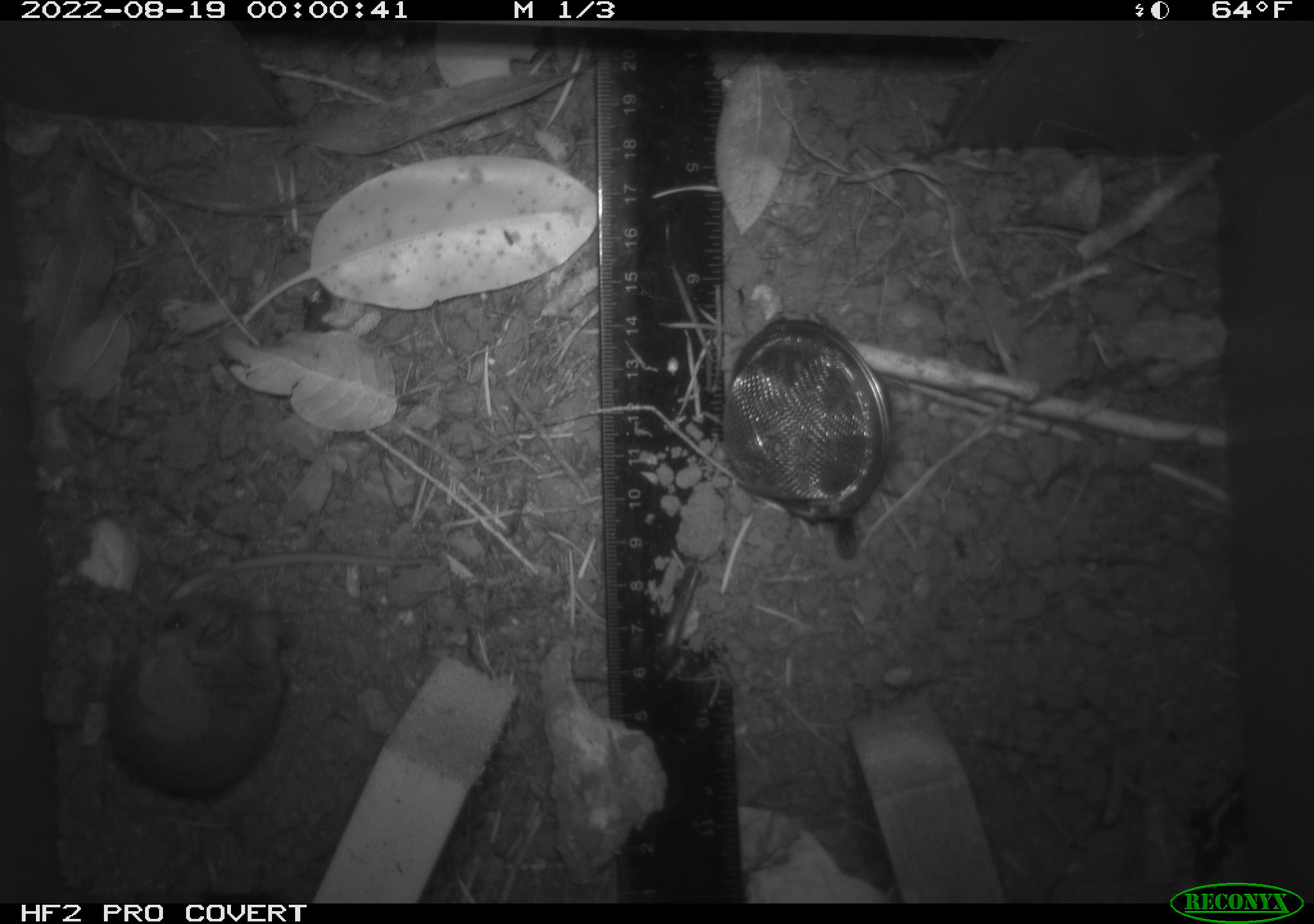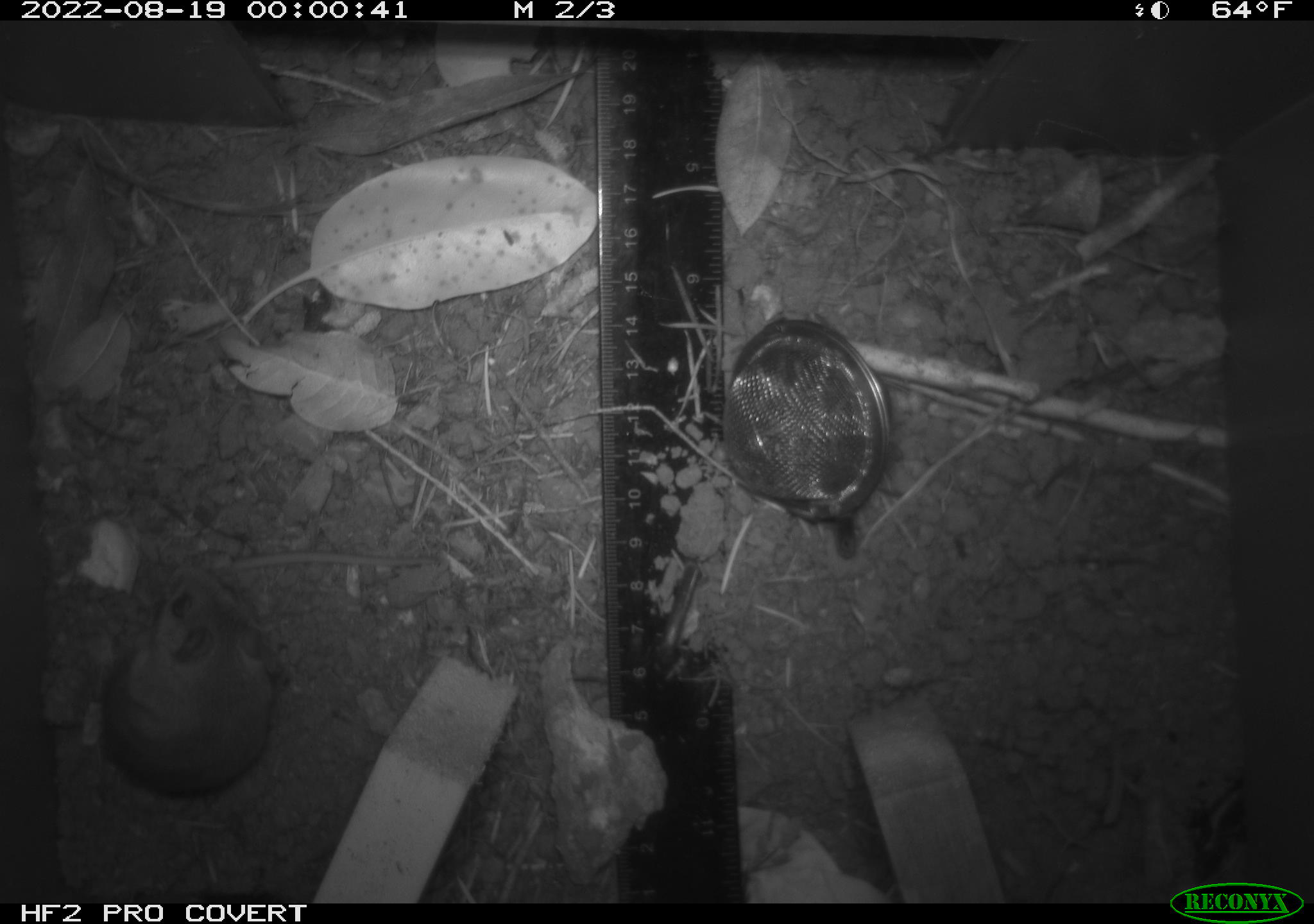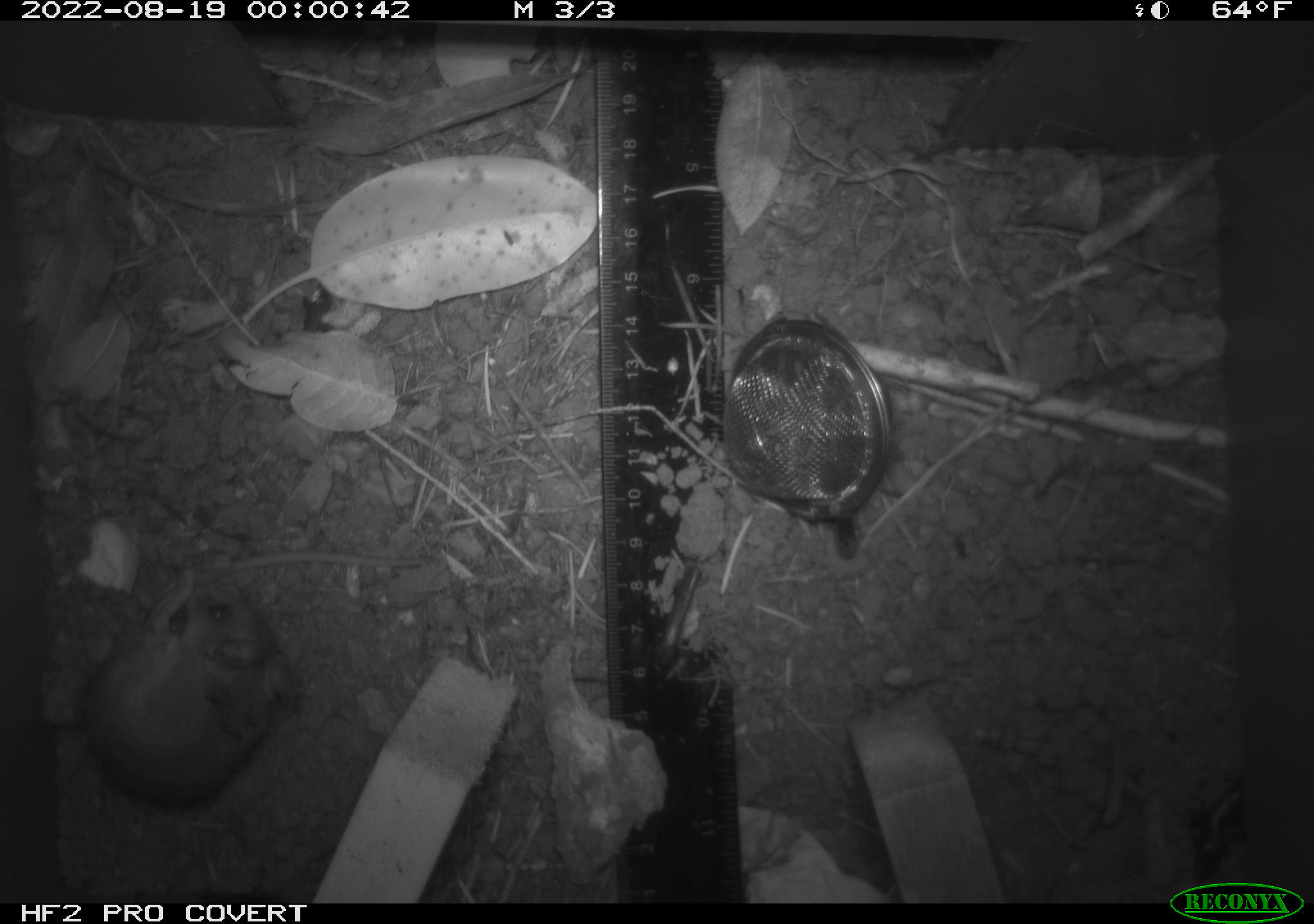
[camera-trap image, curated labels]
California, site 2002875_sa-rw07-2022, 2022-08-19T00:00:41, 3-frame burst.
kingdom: Animalia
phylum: Chordata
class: Mammalia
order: Rodentia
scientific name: Rodentia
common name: mouse species